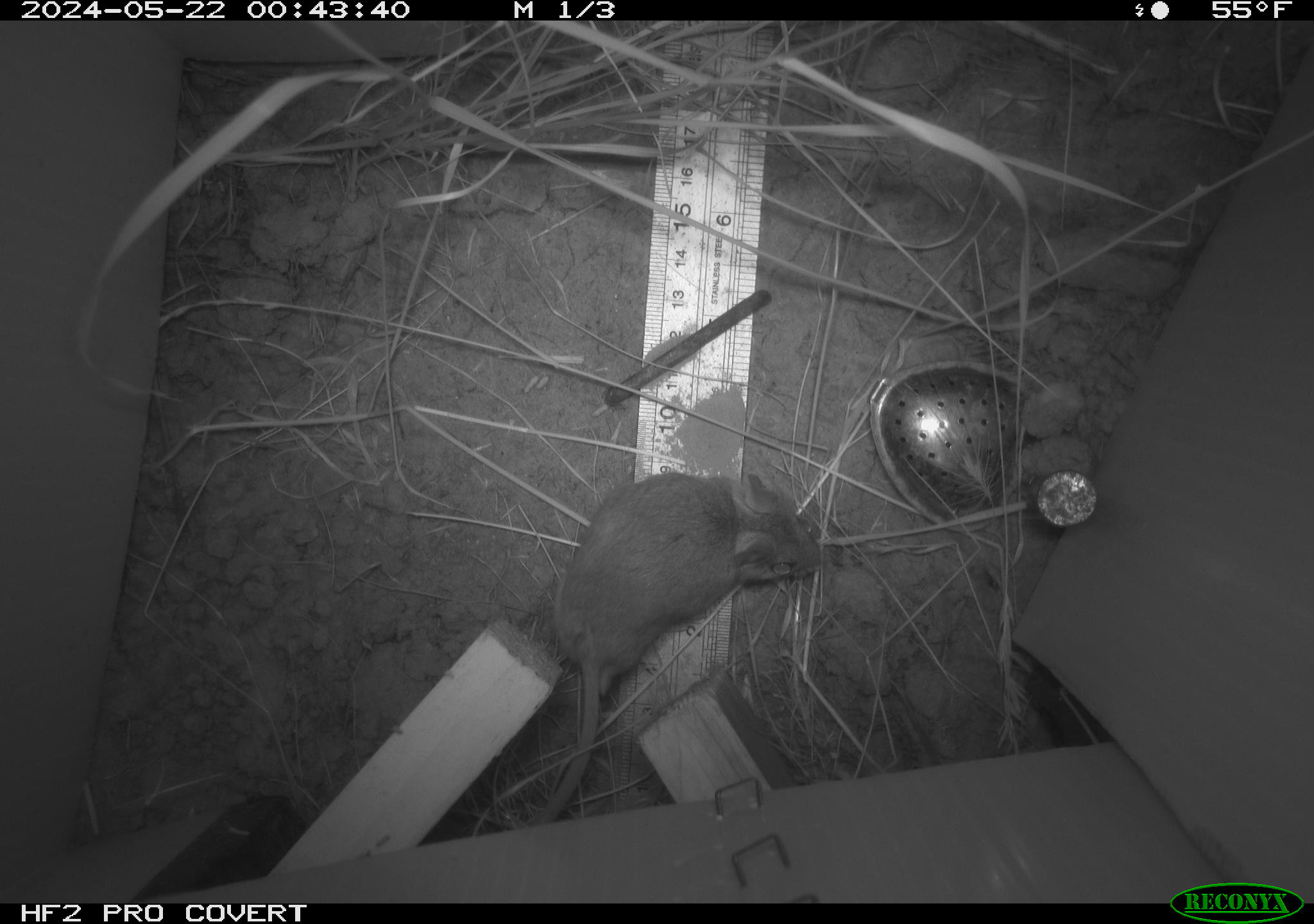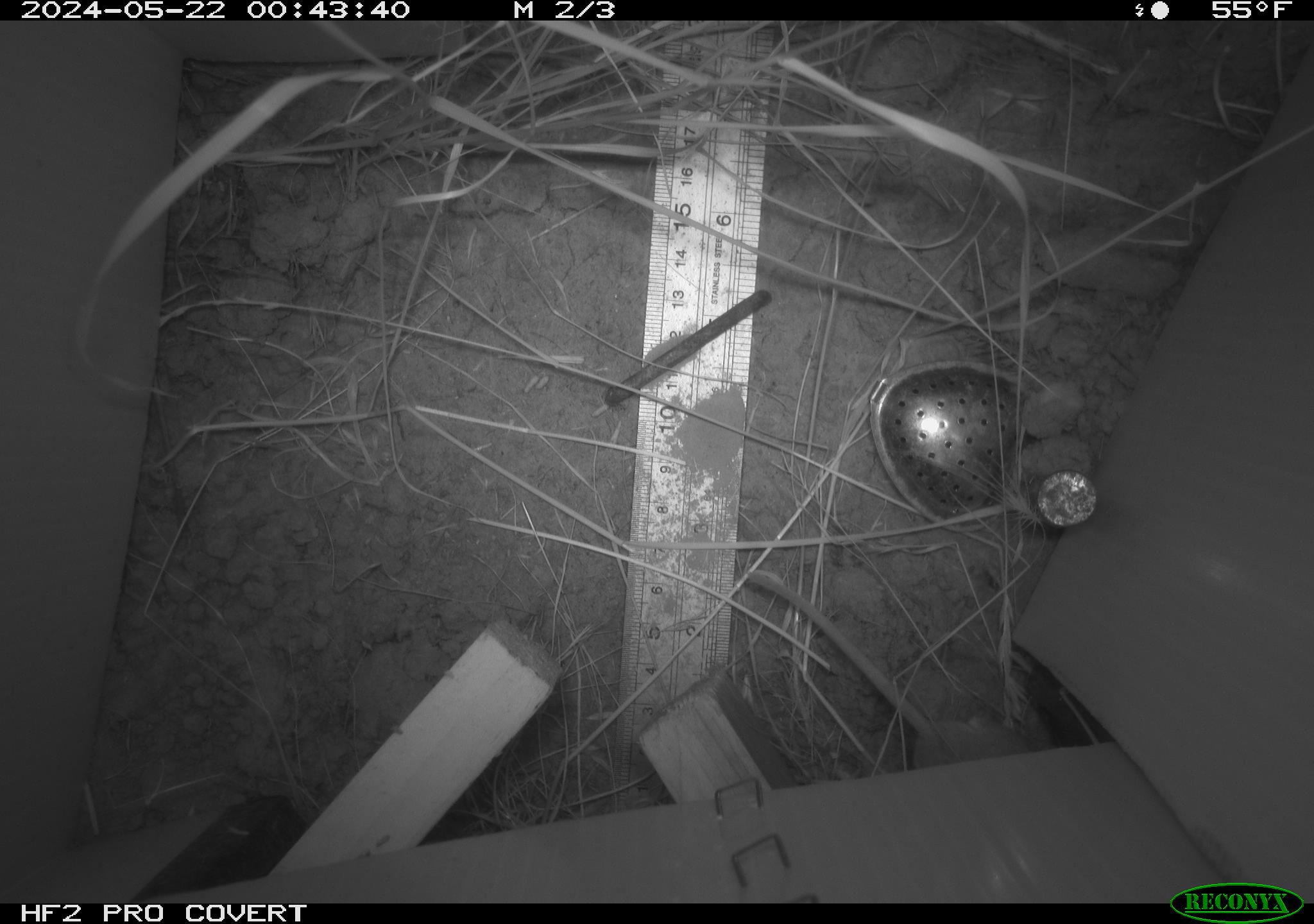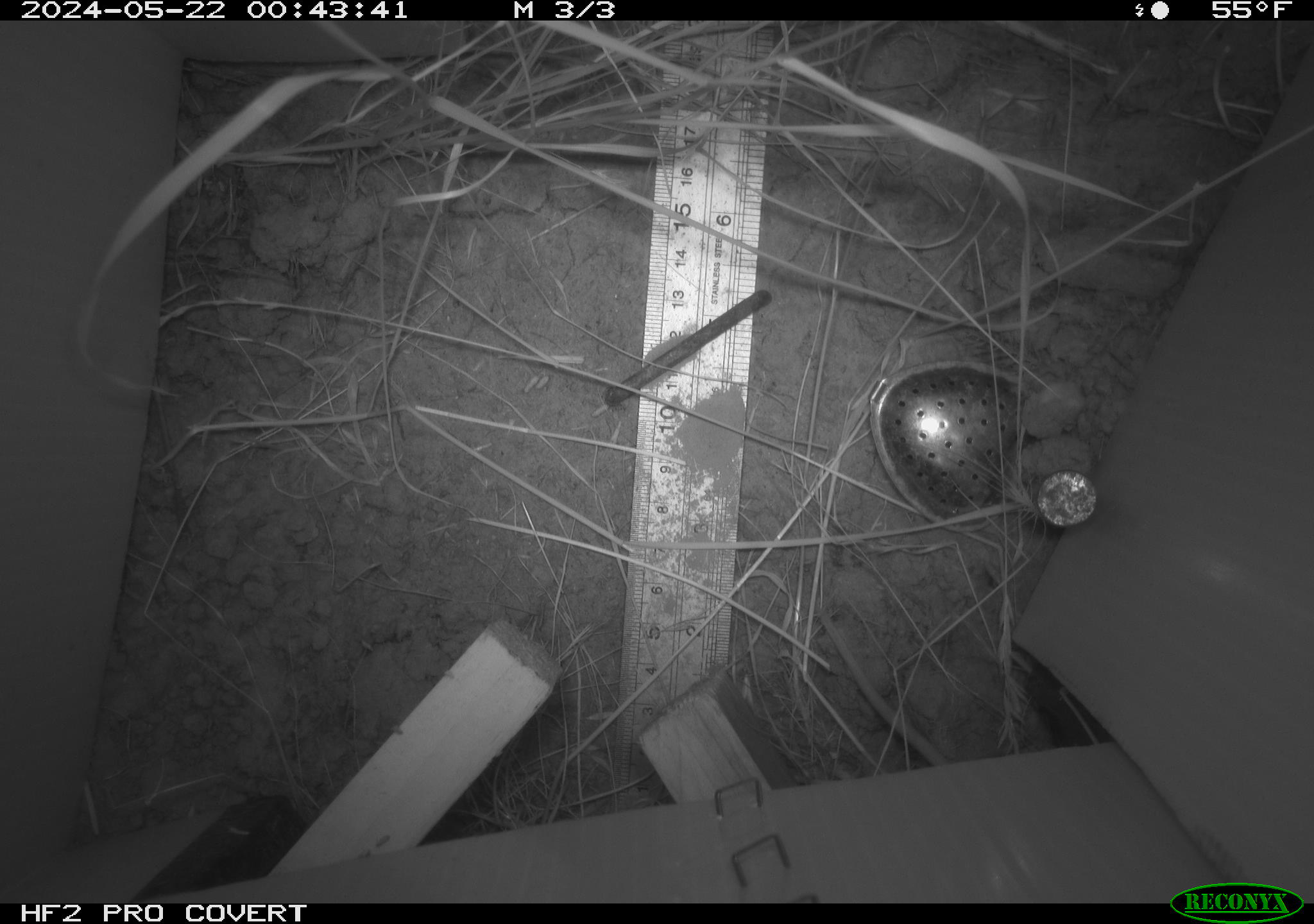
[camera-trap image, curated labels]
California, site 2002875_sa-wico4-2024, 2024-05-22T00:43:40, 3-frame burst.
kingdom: Animalia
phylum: Chordata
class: Mammalia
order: Rodentia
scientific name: Rodentia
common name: mouse species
Mouse species (Rodentia).